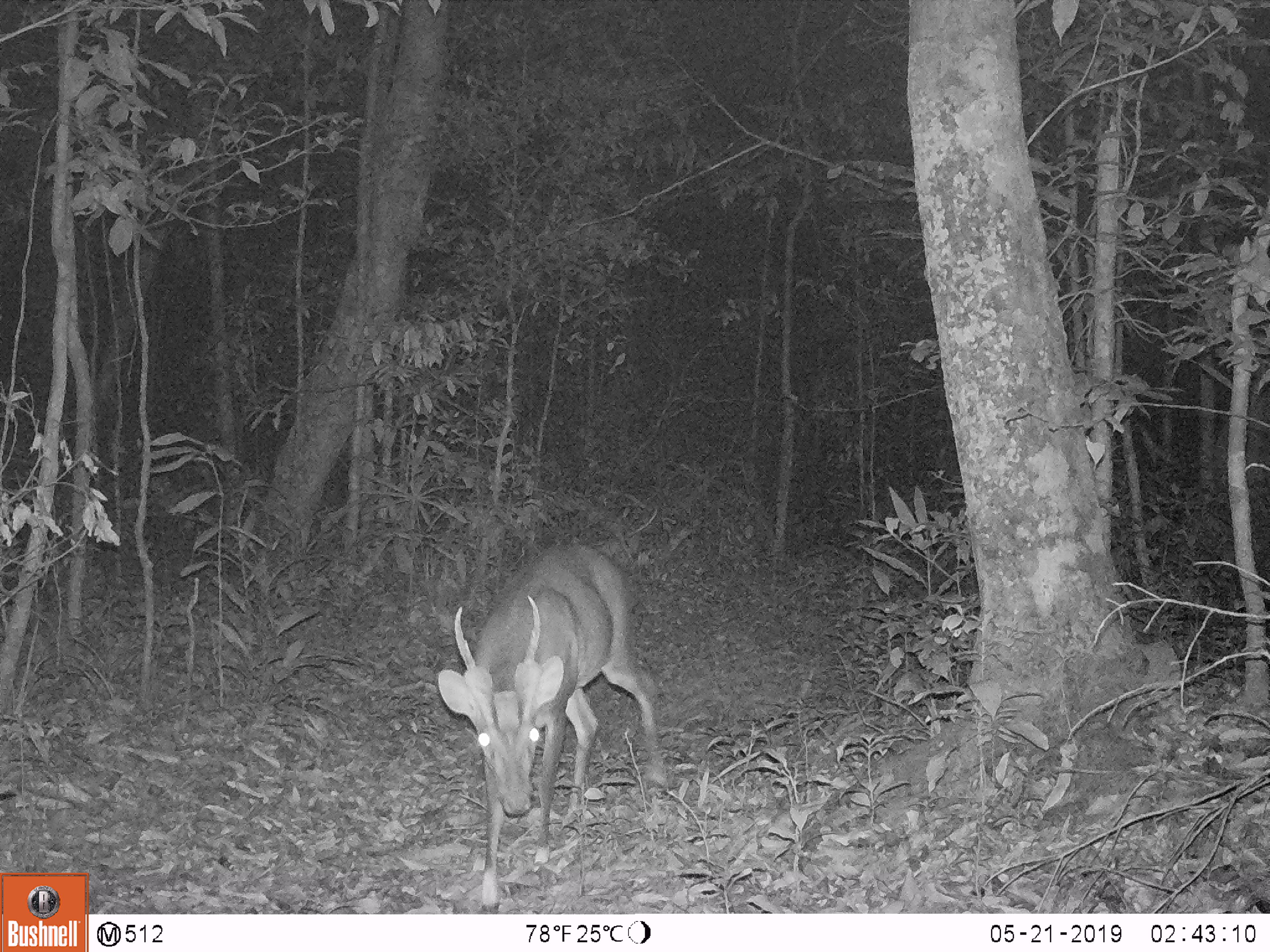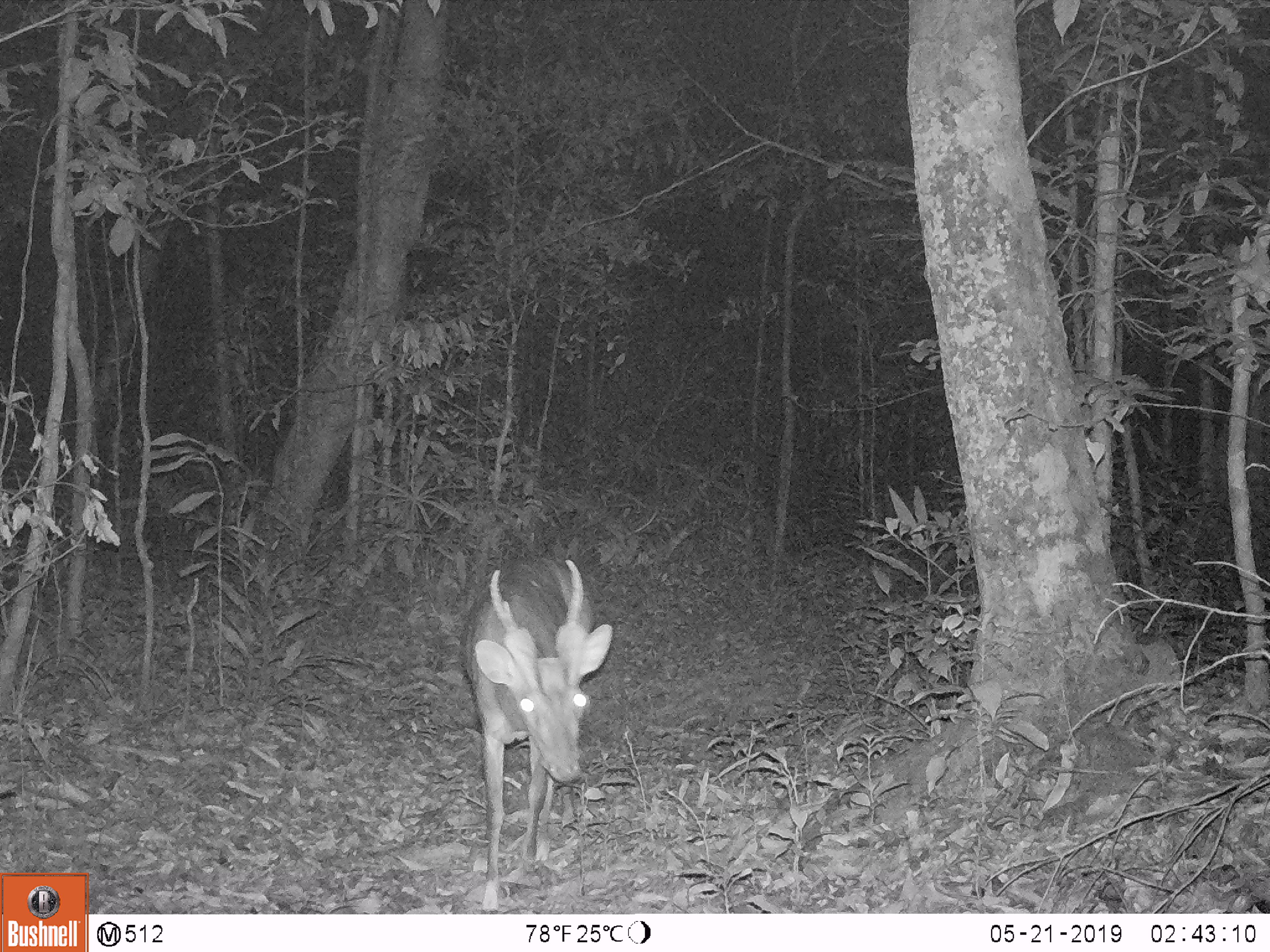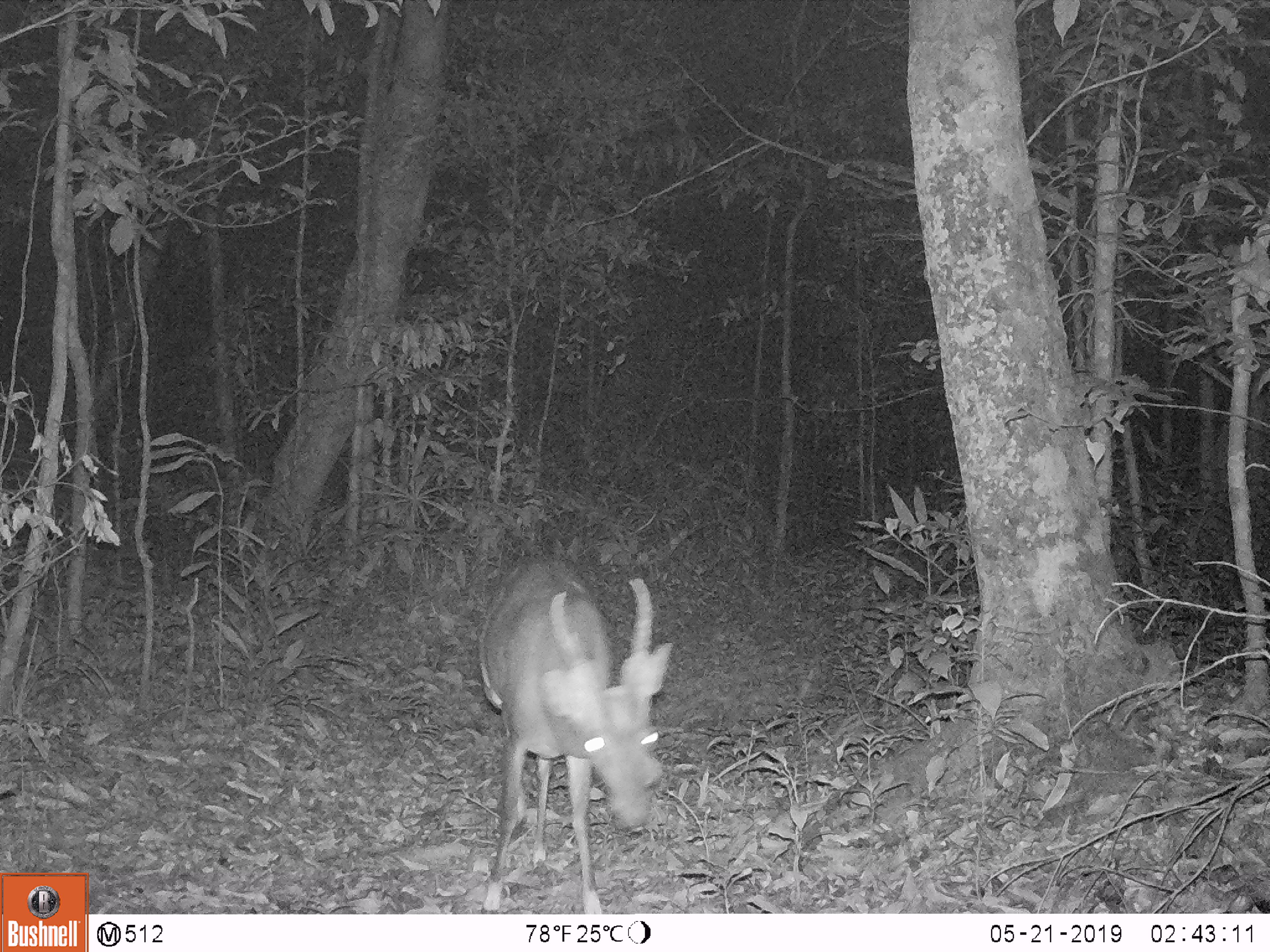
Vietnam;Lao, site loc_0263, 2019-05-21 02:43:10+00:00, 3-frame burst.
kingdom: Animalia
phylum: Chordata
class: Mammalia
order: Artiodactyla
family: Cervidae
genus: Muntiacus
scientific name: Muntiacus vuquangensis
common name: large-antlered muntjac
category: large antlered muntjac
Large antlered muntjac (large-antlered muntjac) (Muntiacus vuquangensis). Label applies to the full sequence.